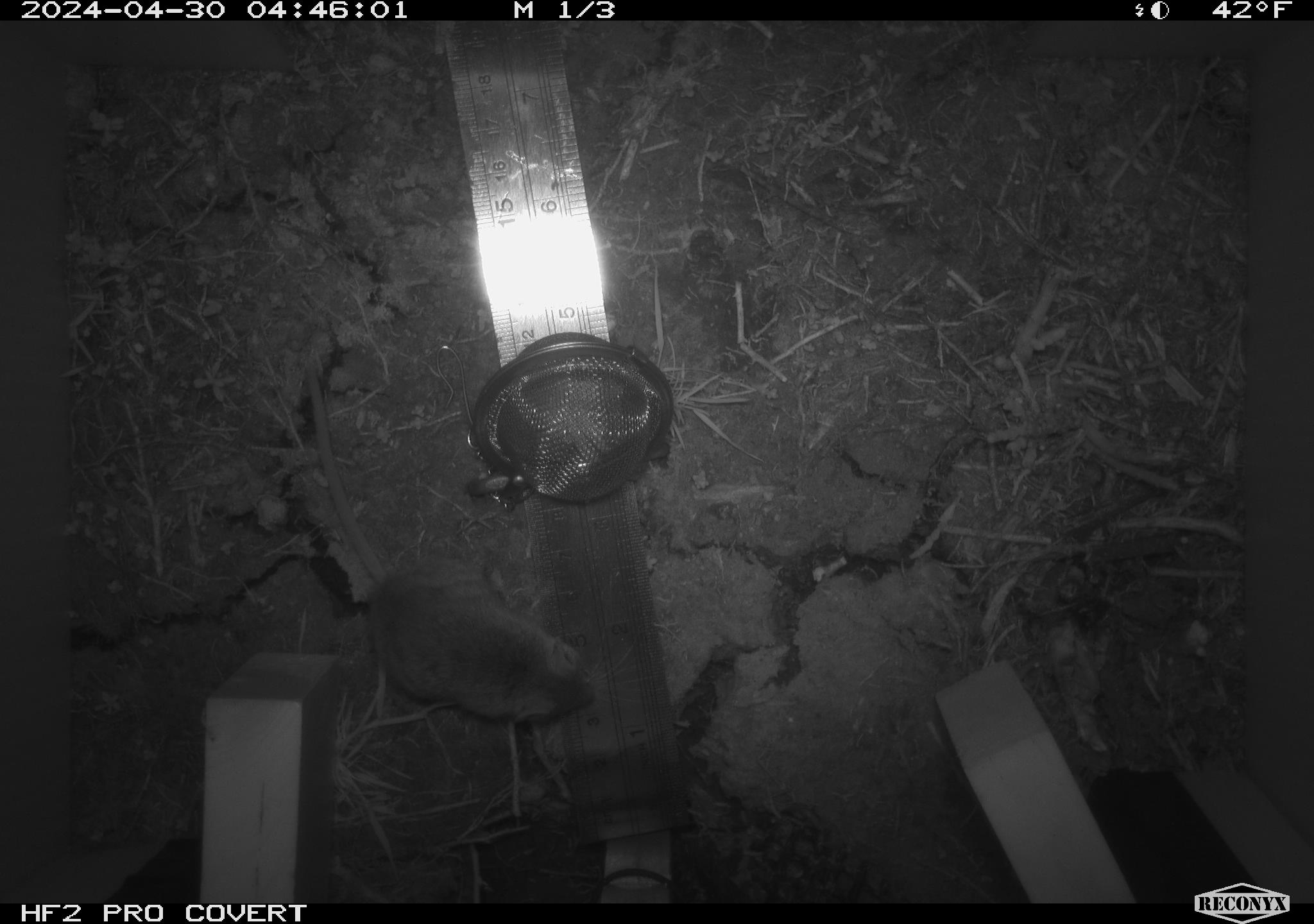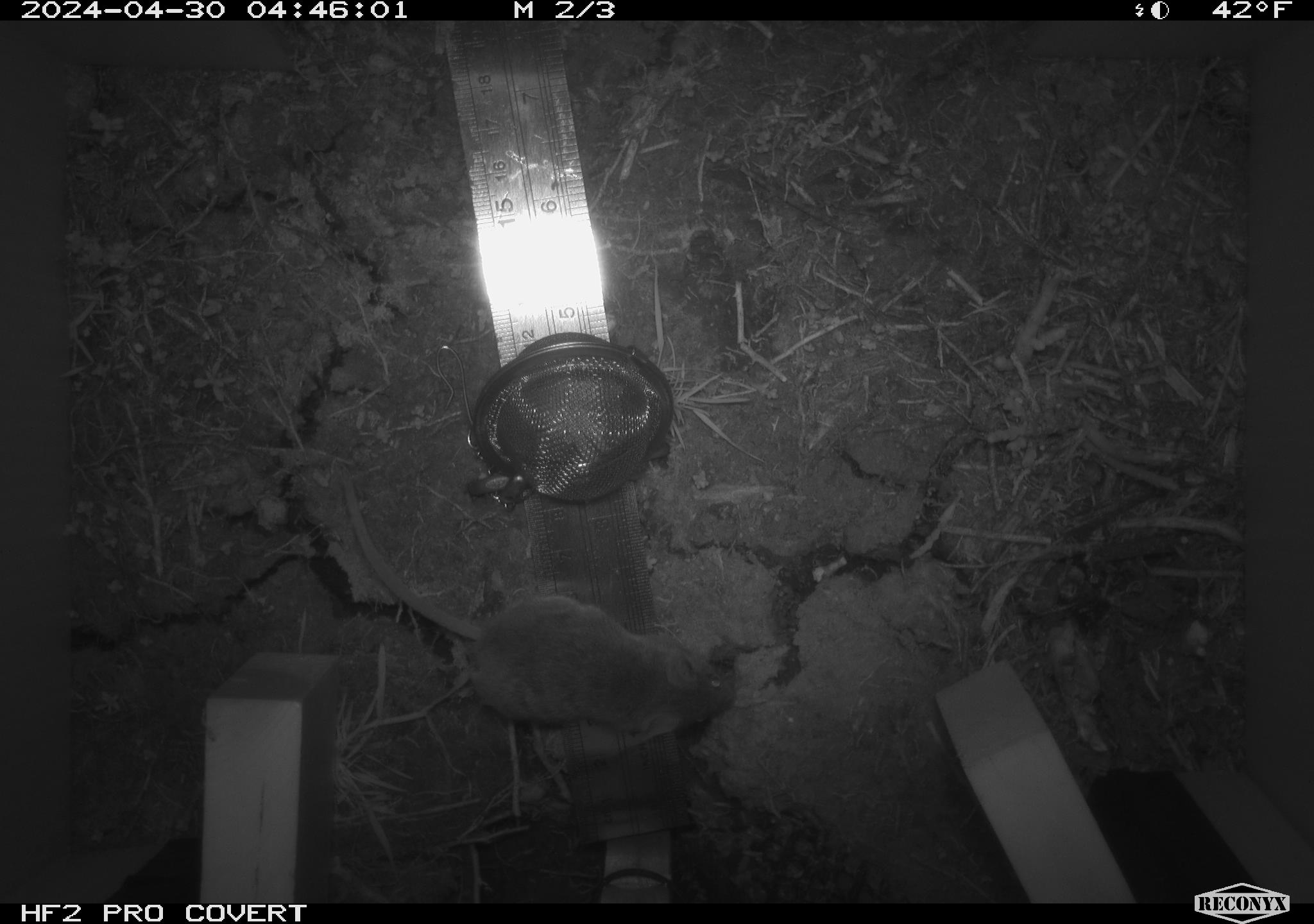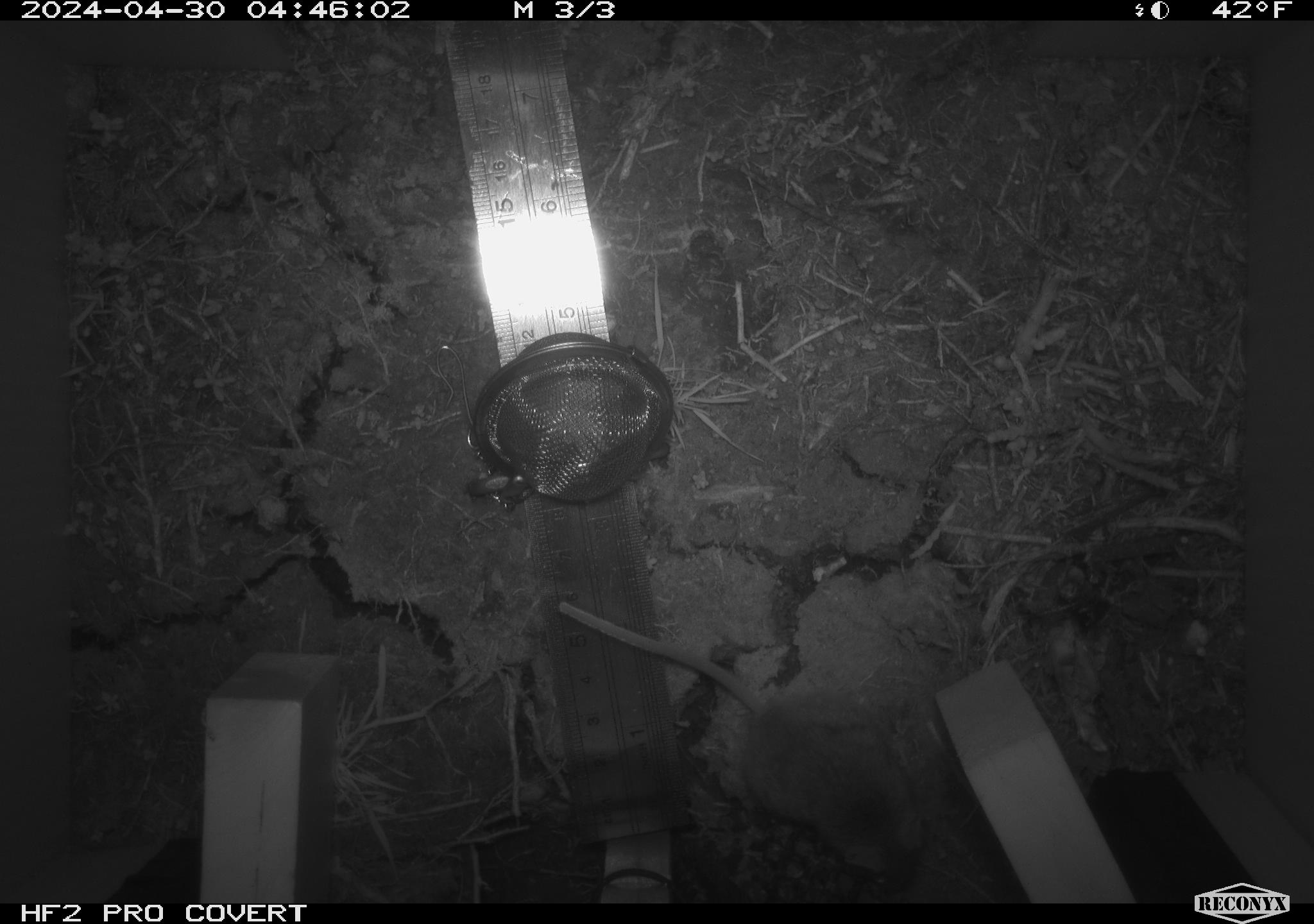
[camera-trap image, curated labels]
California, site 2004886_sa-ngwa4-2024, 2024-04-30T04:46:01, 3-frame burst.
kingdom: Animalia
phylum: Chordata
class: Mammalia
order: Rodentia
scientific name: Rodentia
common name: mouse species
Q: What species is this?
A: Mouse species (Rodentia).